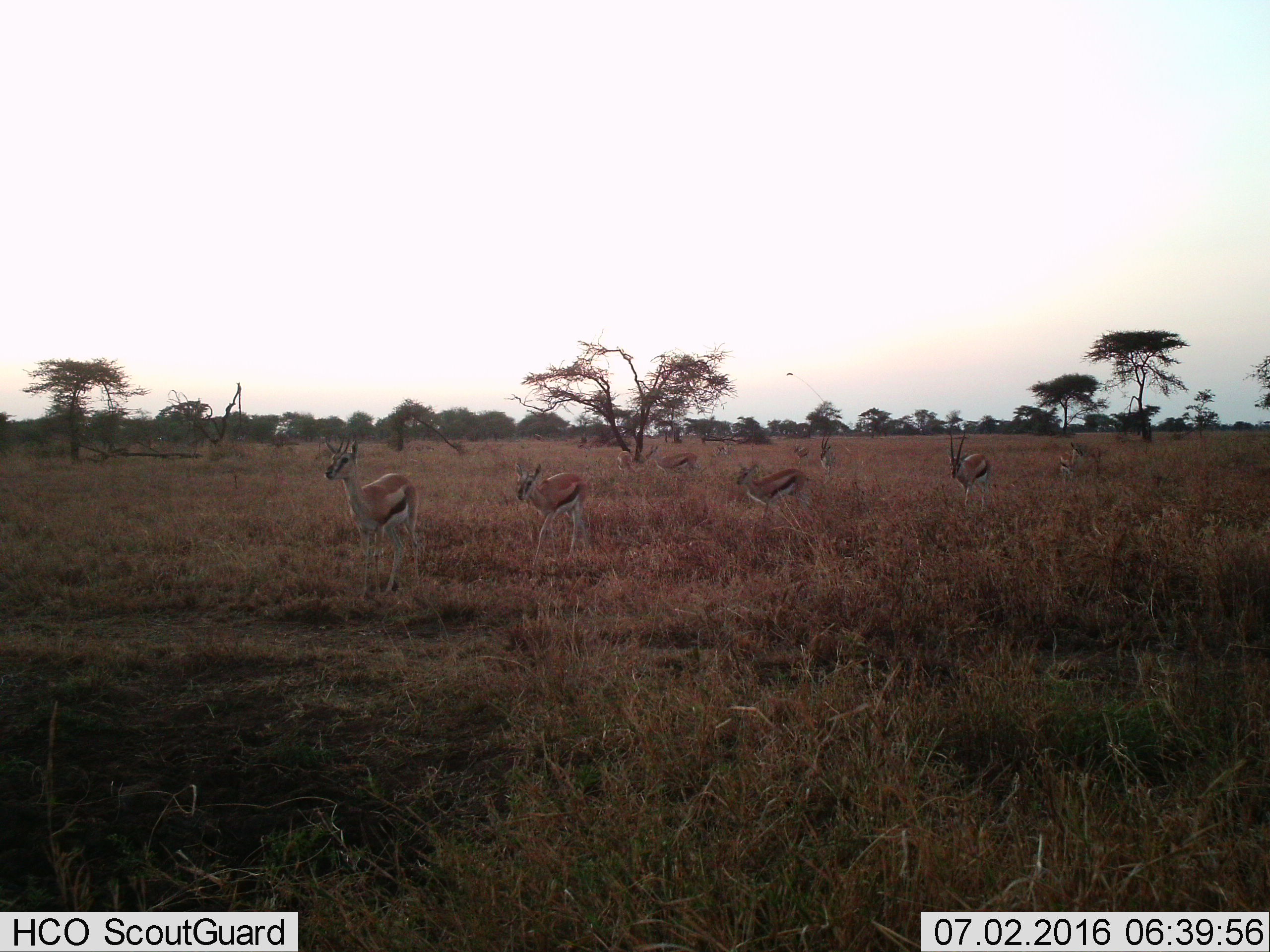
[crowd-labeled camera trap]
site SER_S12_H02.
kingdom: Animalia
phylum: Chordata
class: Mammalia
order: Artiodactyla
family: Bovidae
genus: Eudorcas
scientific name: Eudorcas thomsonii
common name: thomson's gazelle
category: gazellethomsons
Gazellethomsons (thomson's gazelle) (Eudorcas thomsonii), count 9. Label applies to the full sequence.